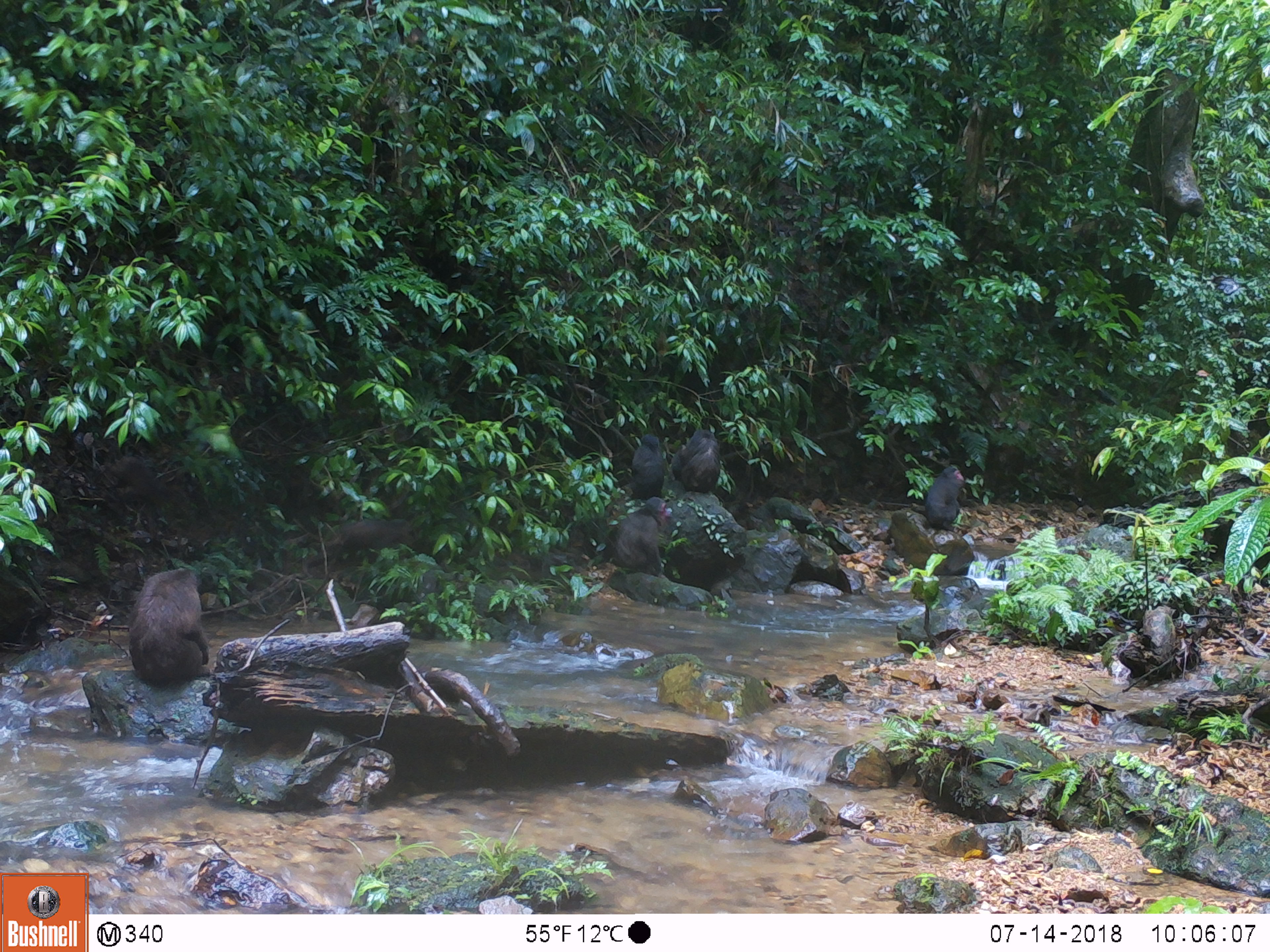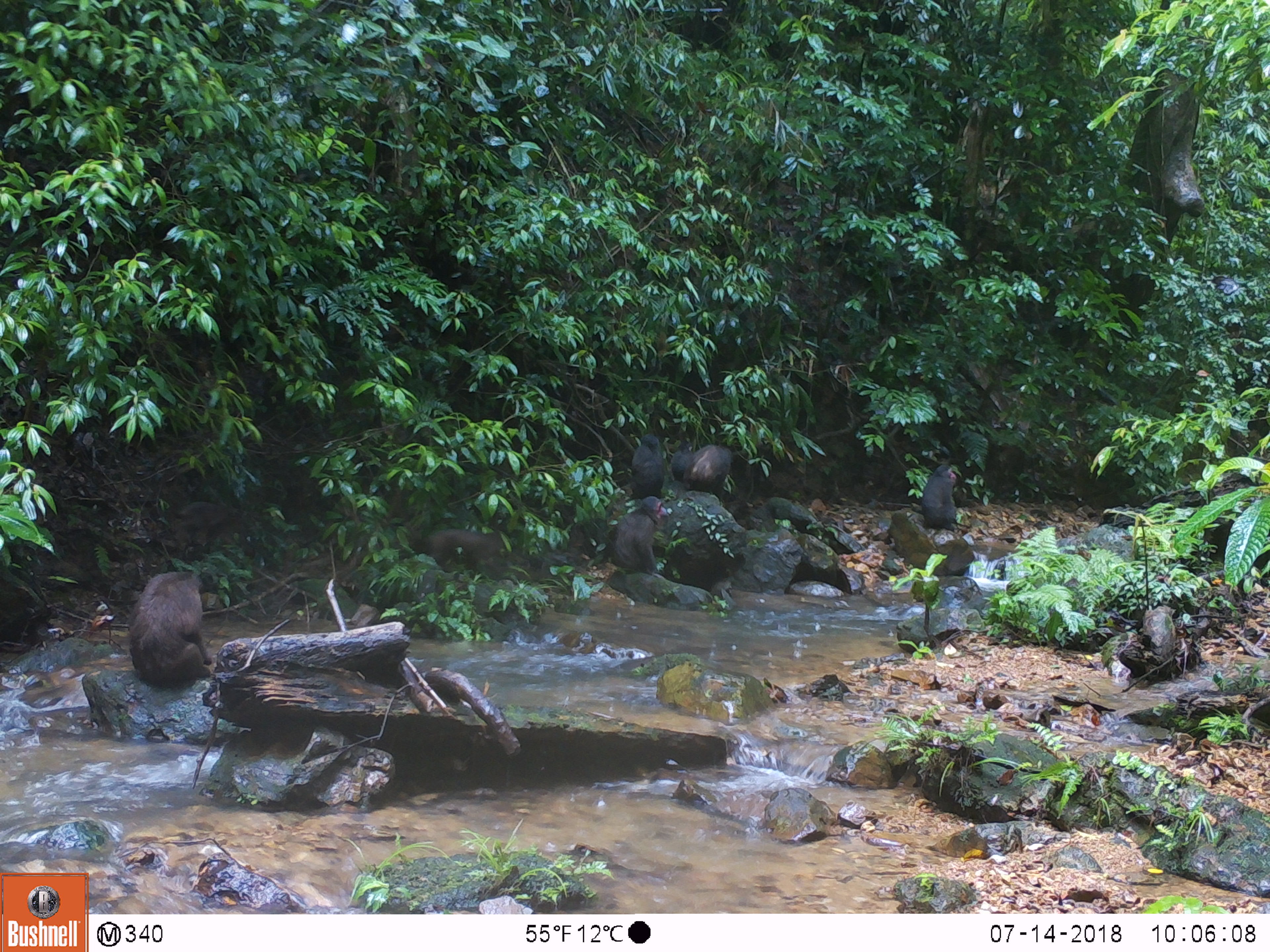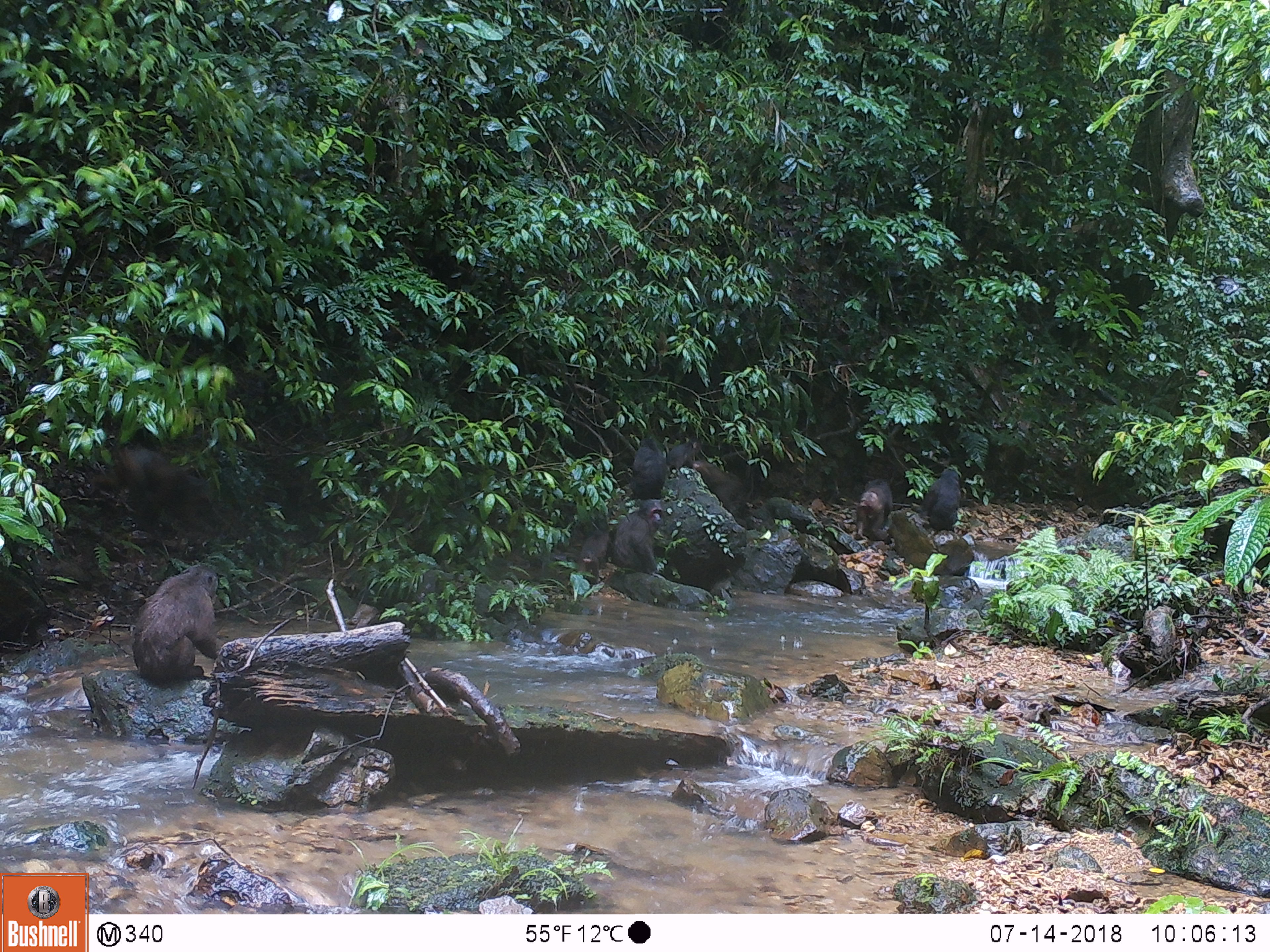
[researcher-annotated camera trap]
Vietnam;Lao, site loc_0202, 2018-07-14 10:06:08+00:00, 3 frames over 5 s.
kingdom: Animalia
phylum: Chordata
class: Mammalia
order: Primates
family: Cercopithecidae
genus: Macaca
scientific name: Macaca arctoides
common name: stump-tailed macaque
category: stump tailed macaque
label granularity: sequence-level